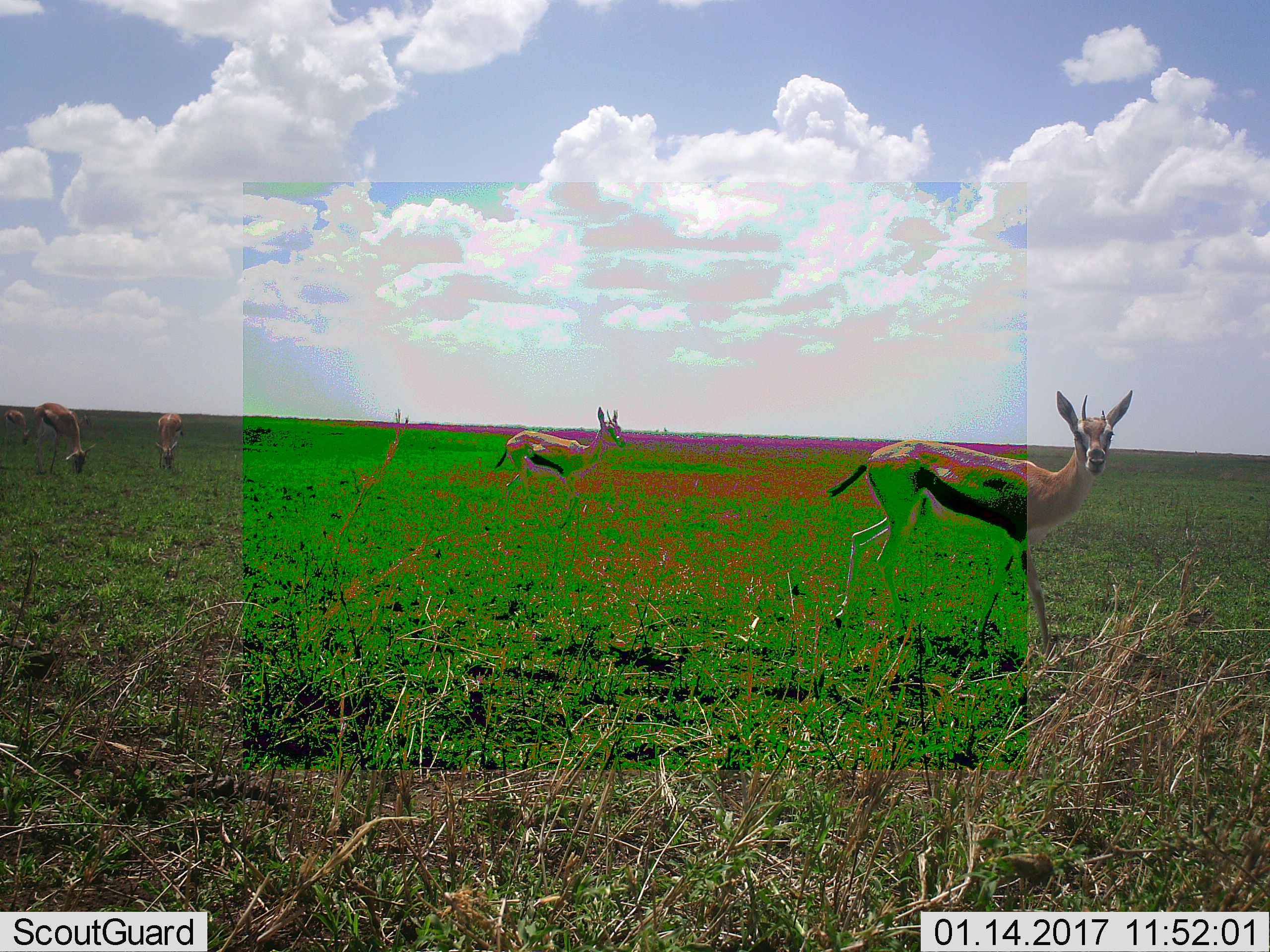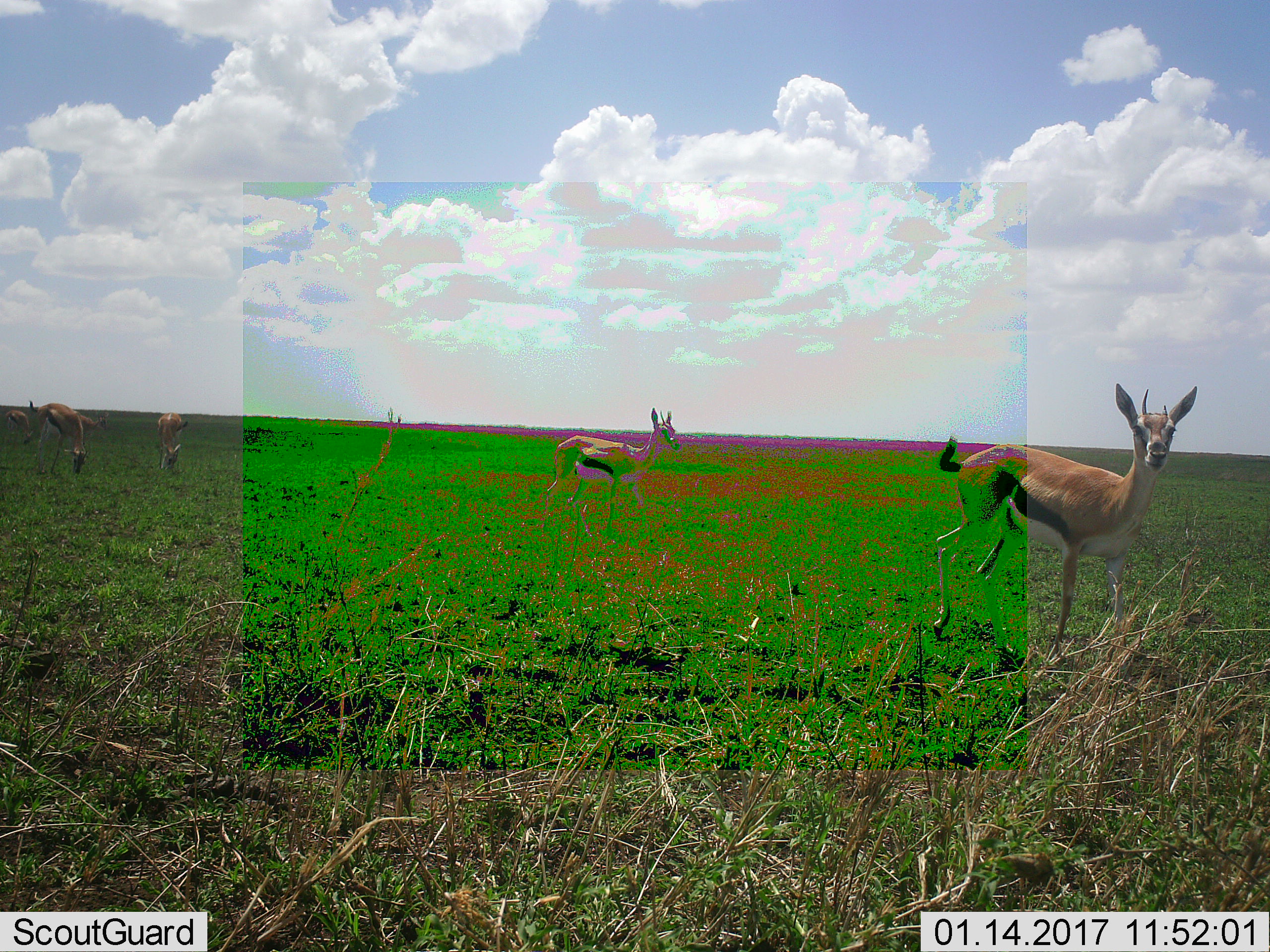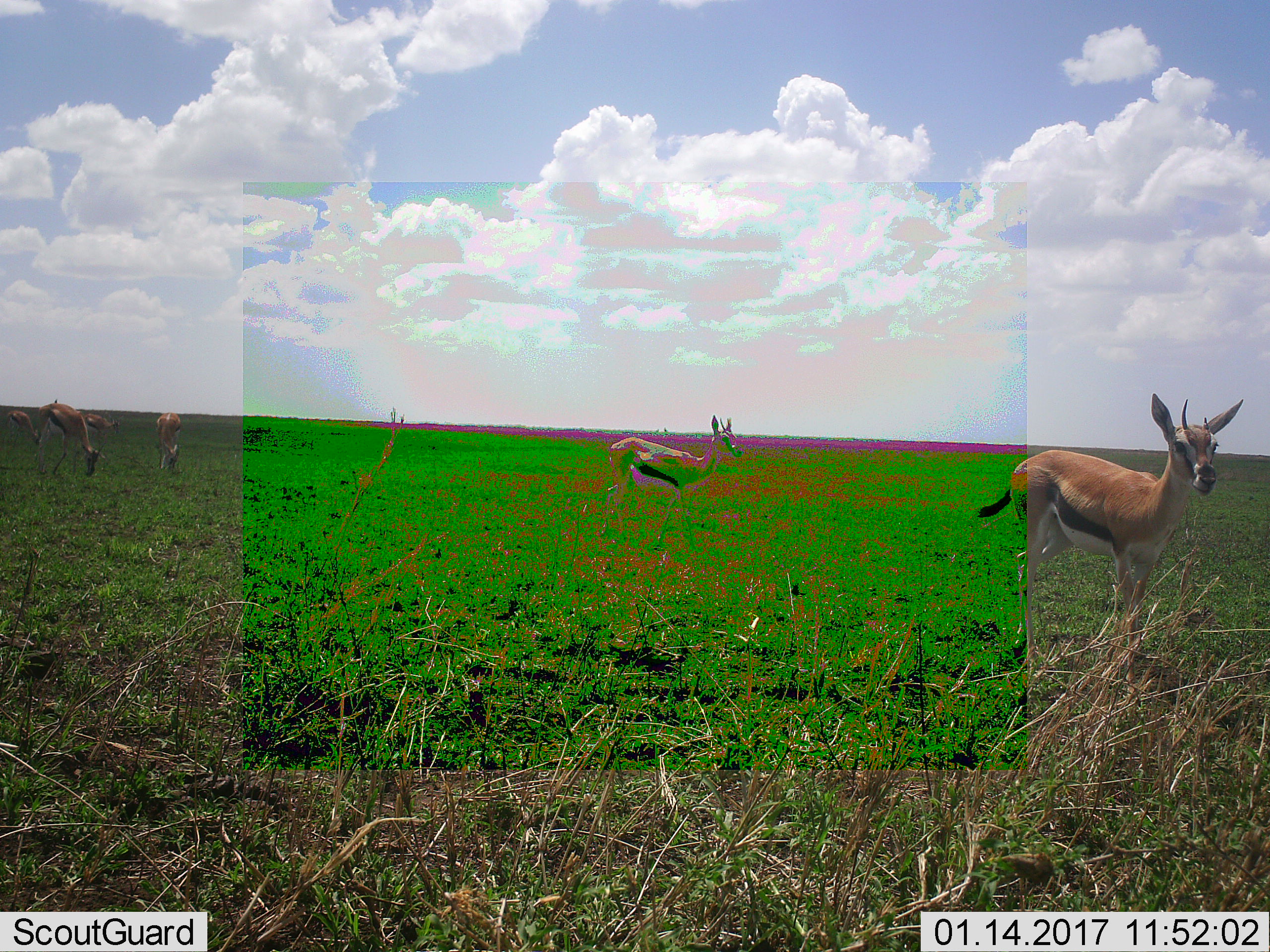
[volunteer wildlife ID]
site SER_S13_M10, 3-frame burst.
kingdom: Animalia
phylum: Chordata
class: Mammalia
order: Artiodactyla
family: Bovidae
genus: Eudorcas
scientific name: Eudorcas thomsonii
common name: thomson's gazelle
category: gazellethomsons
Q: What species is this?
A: Gazellethomsons (thomson's gazelle) (Eudorcas thomsonii).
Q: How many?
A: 5.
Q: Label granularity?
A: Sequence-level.